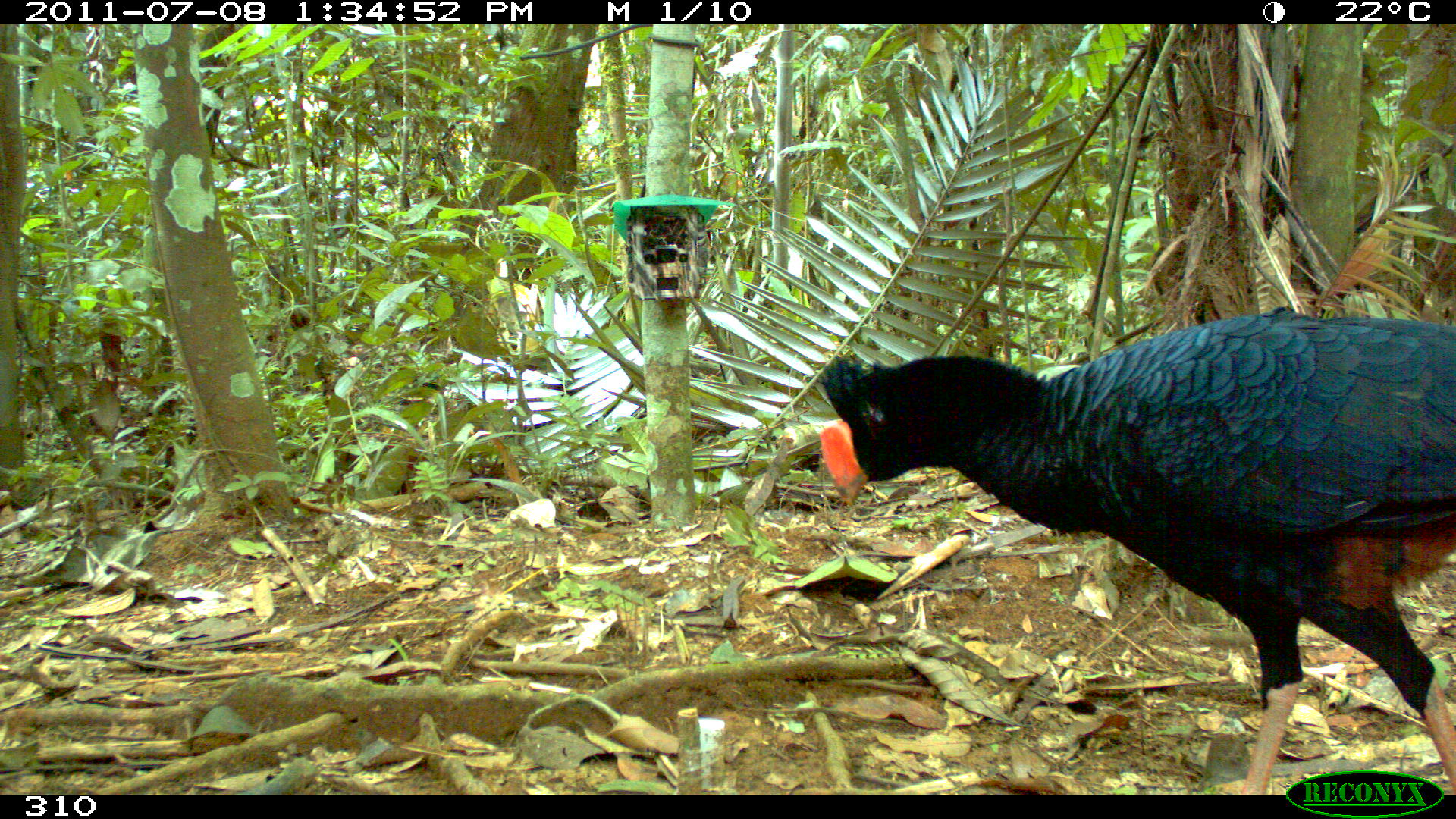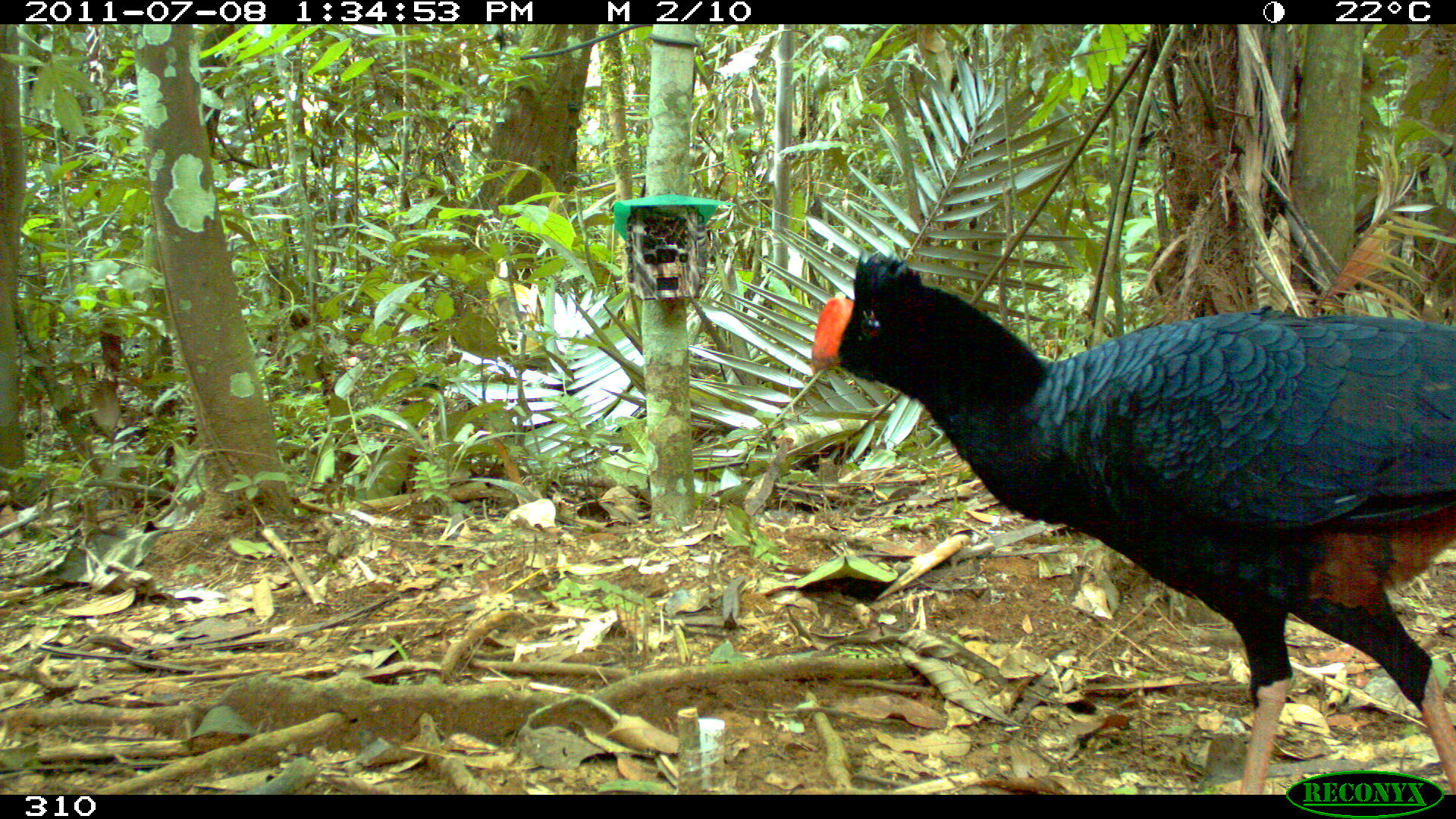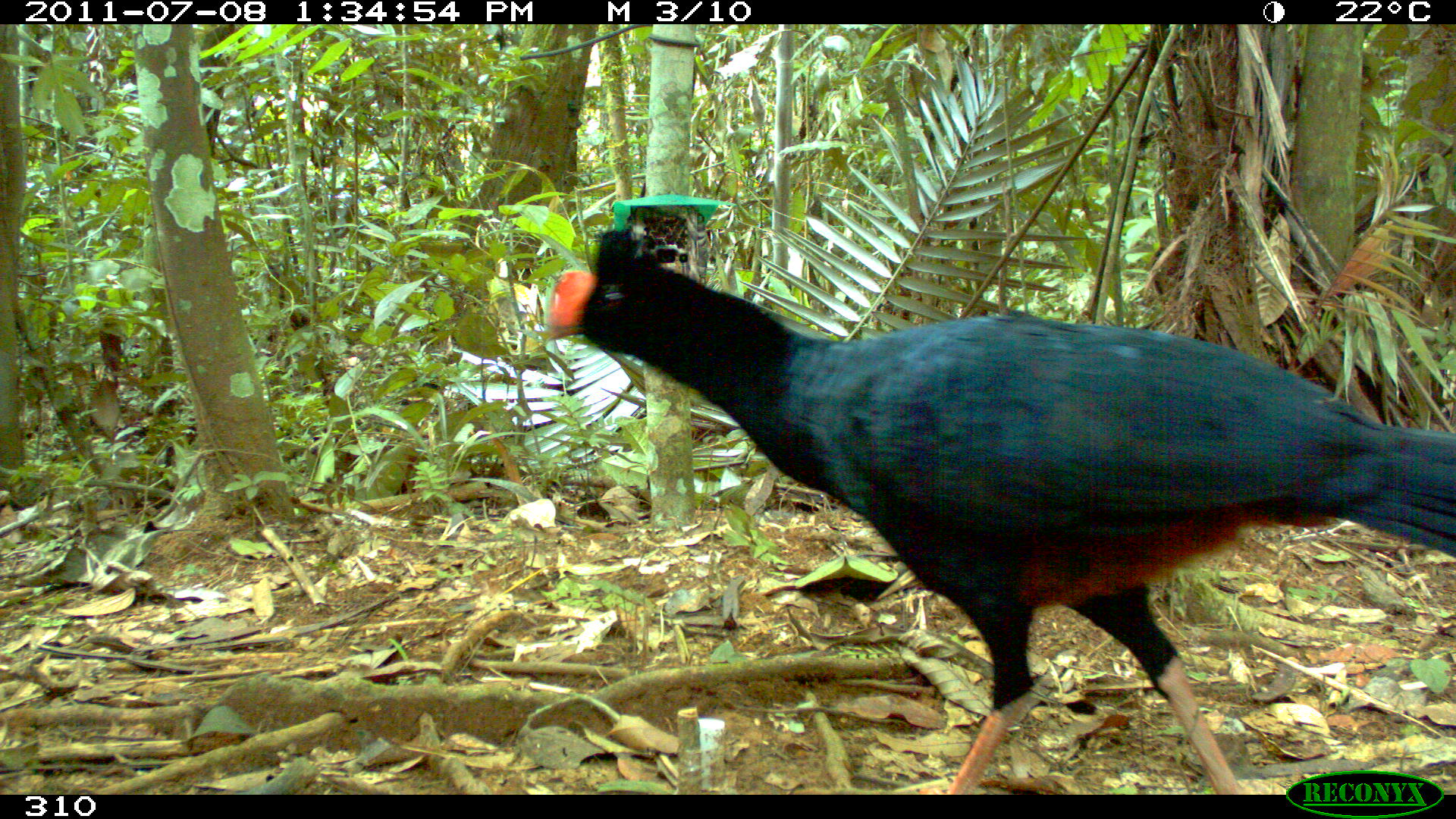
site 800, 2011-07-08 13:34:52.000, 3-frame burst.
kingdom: Animalia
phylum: Chordata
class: Aves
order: Galliformes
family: Cracidae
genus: Mitu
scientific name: Mitu tuberosum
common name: razor-billed curassow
Mitu tuberosum (razor-billed curassow).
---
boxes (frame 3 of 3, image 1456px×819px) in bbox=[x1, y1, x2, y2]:
mitu tuberosum: bbox=[547, 230, 1456, 795]